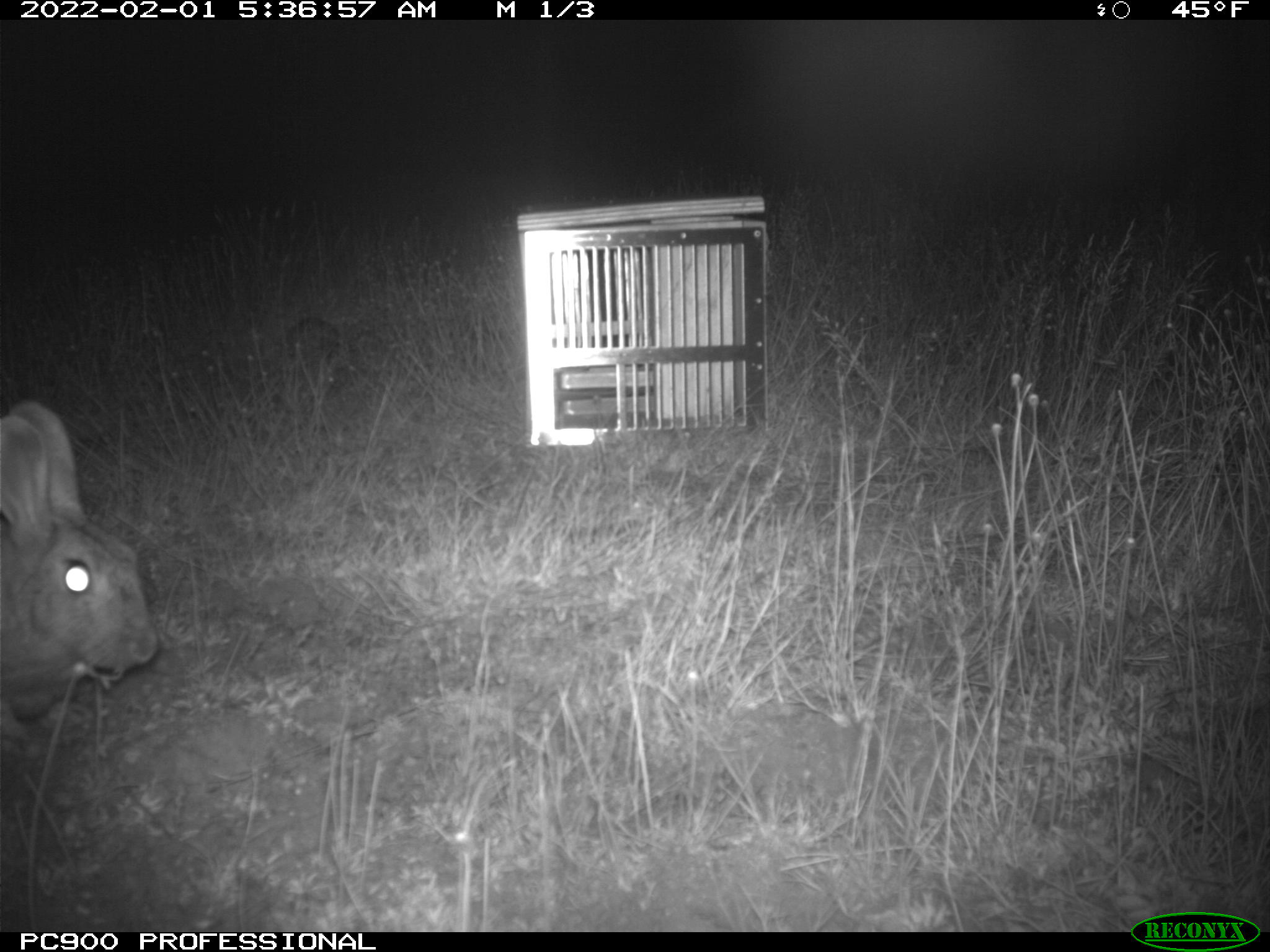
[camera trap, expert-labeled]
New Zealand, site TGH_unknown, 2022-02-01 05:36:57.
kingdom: Animalia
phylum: Chordata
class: Mammalia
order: Lagomorpha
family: Leporidae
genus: Oryctolagus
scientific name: Oryctolagus cuniculus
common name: european rabbit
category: rabbit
Rabbit (european rabbit) (Oryctolagus cuniculus).